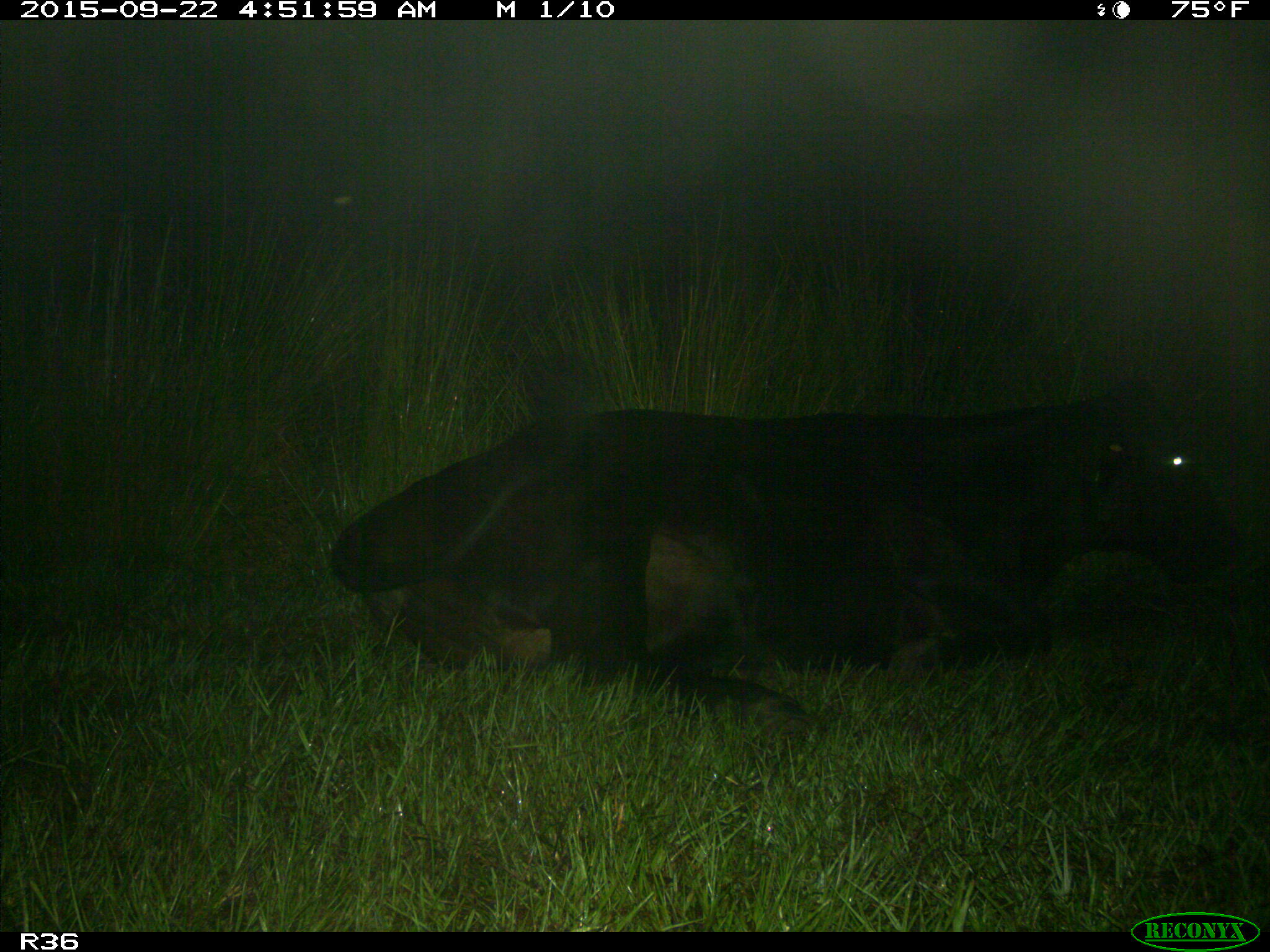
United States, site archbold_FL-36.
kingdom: Animalia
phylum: Chordata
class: Mammalia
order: Artiodactyla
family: Bovidae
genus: Bos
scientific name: Bos taurus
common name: domestic cow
Bos taurus (domestic cow).